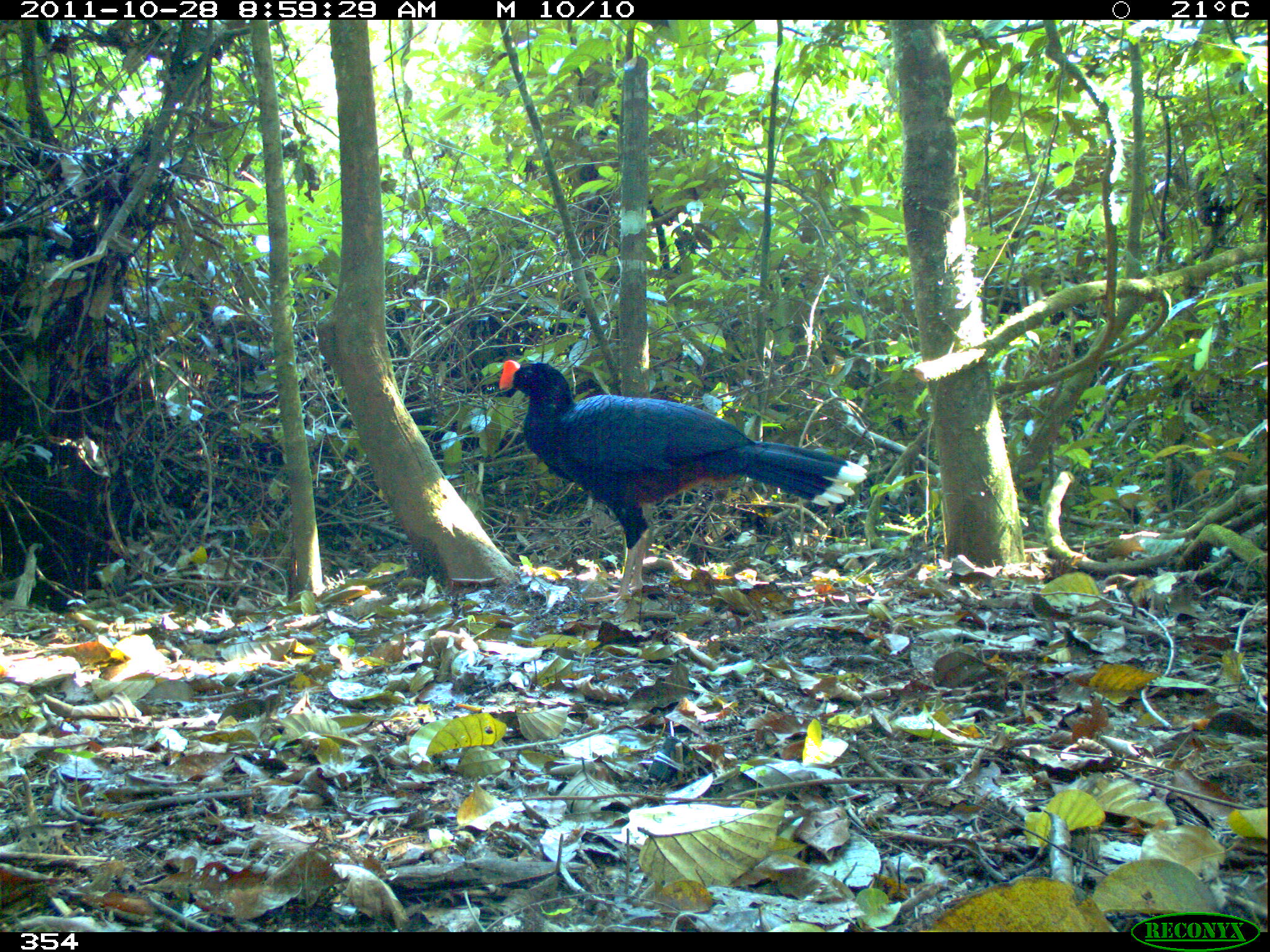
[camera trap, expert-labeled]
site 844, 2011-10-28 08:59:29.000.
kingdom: Animalia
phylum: Chordata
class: Aves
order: Galliformes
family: Cracidae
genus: Mitu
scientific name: Mitu tuberosum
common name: razor-billed curassow